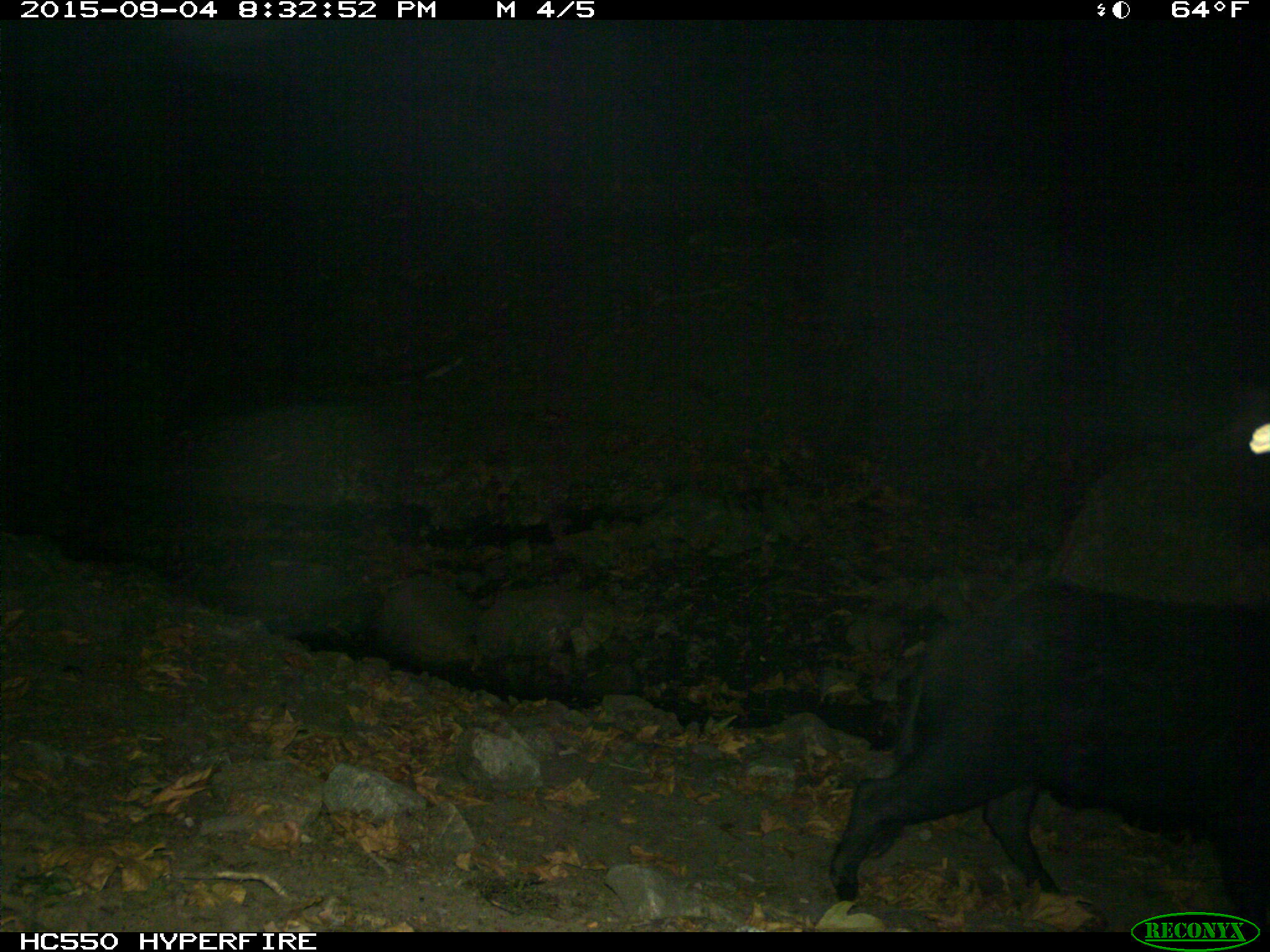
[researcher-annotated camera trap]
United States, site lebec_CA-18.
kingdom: Animalia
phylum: Chordata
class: Mammalia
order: Artiodactyla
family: Suidae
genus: Sus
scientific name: Sus scrofa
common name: wild boar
Sus scrofa (wild boar).